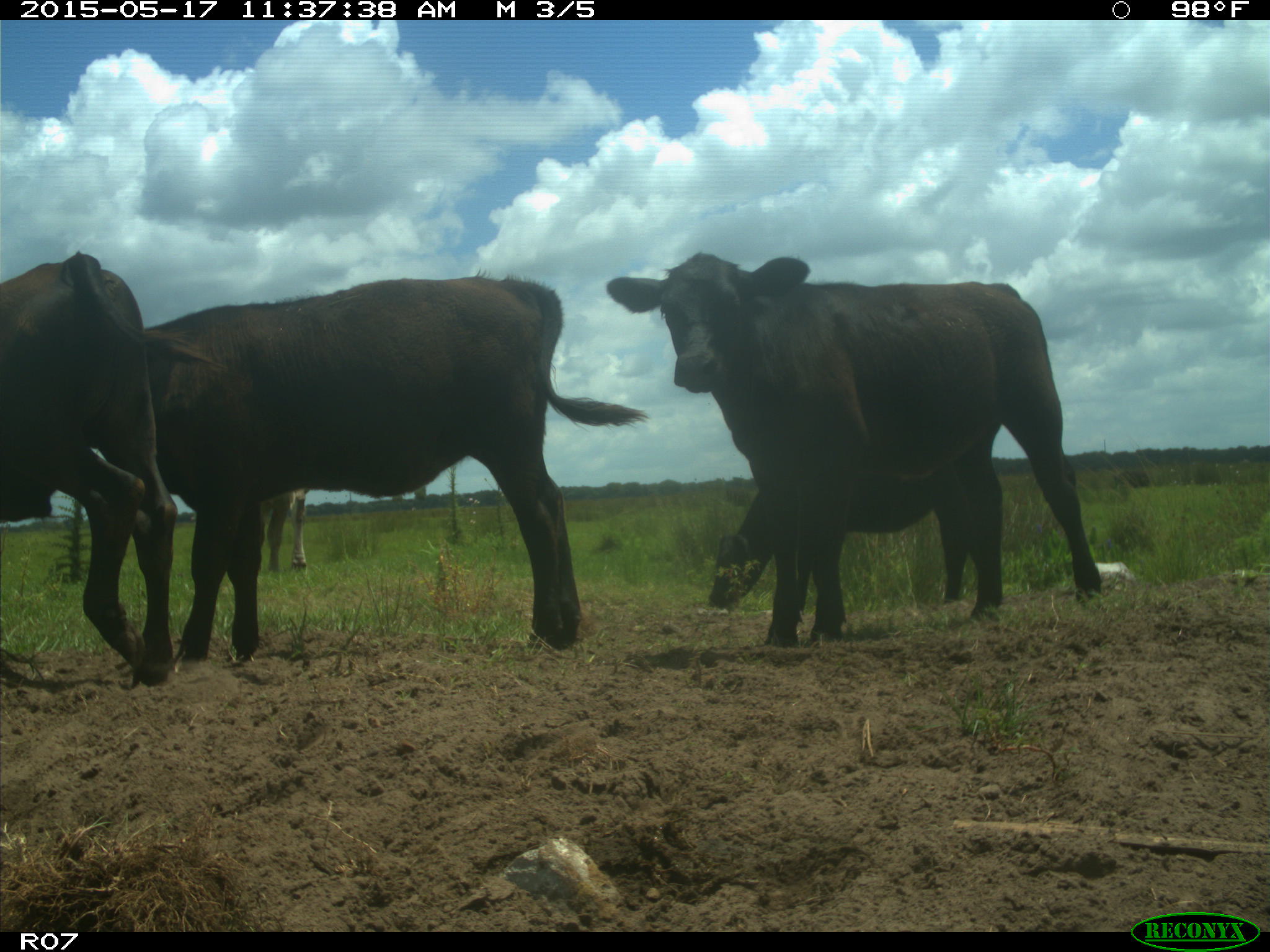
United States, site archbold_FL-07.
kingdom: Animalia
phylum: Chordata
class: Mammalia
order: Artiodactyla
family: Bovidae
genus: Bos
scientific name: Bos taurus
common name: domestic cow